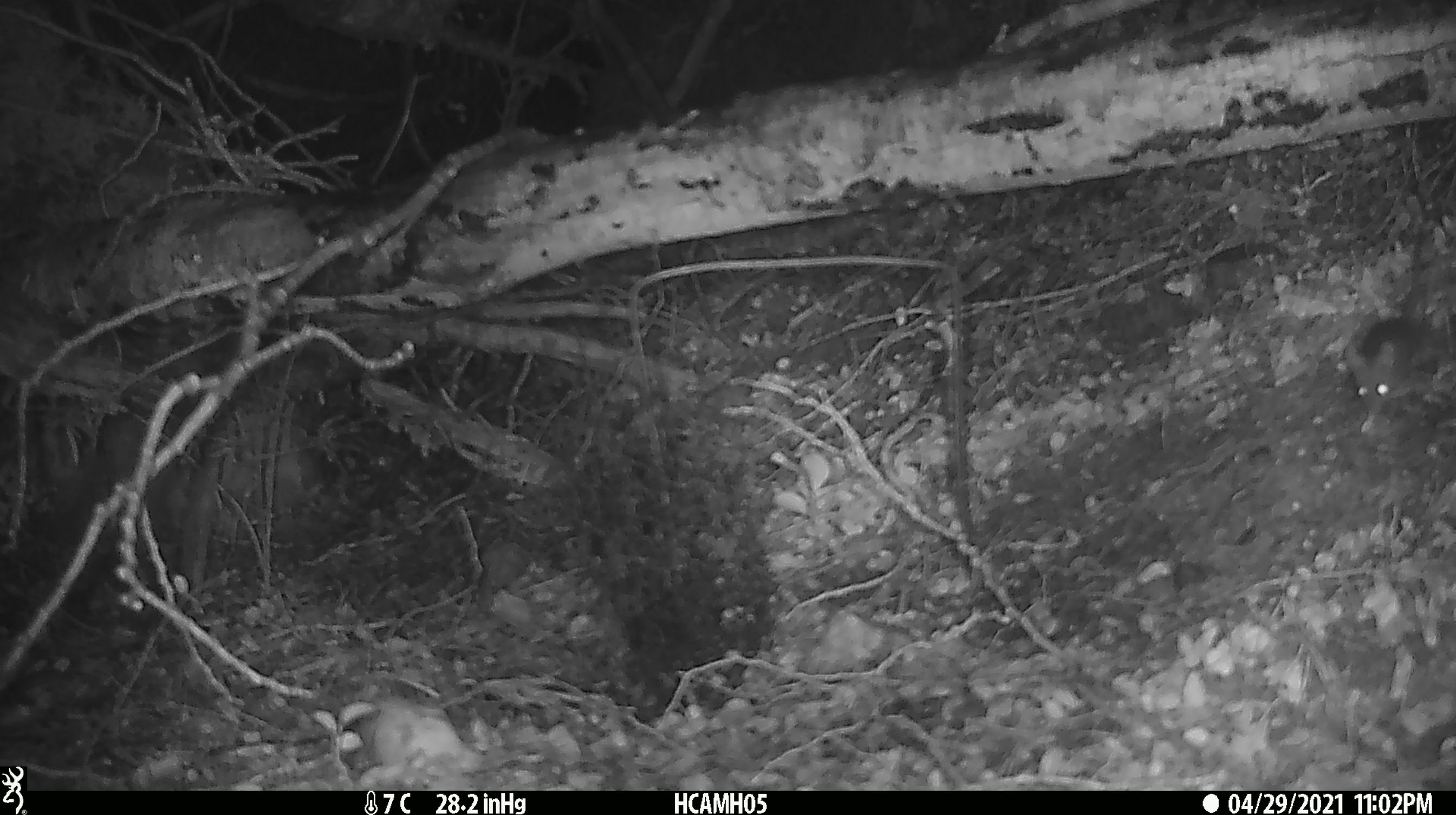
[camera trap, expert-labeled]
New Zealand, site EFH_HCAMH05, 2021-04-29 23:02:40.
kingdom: Animalia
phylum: Chordata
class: Mammalia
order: Rodentia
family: Muridae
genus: Rattus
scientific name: Rattus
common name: rat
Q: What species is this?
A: Rat (Rattus).